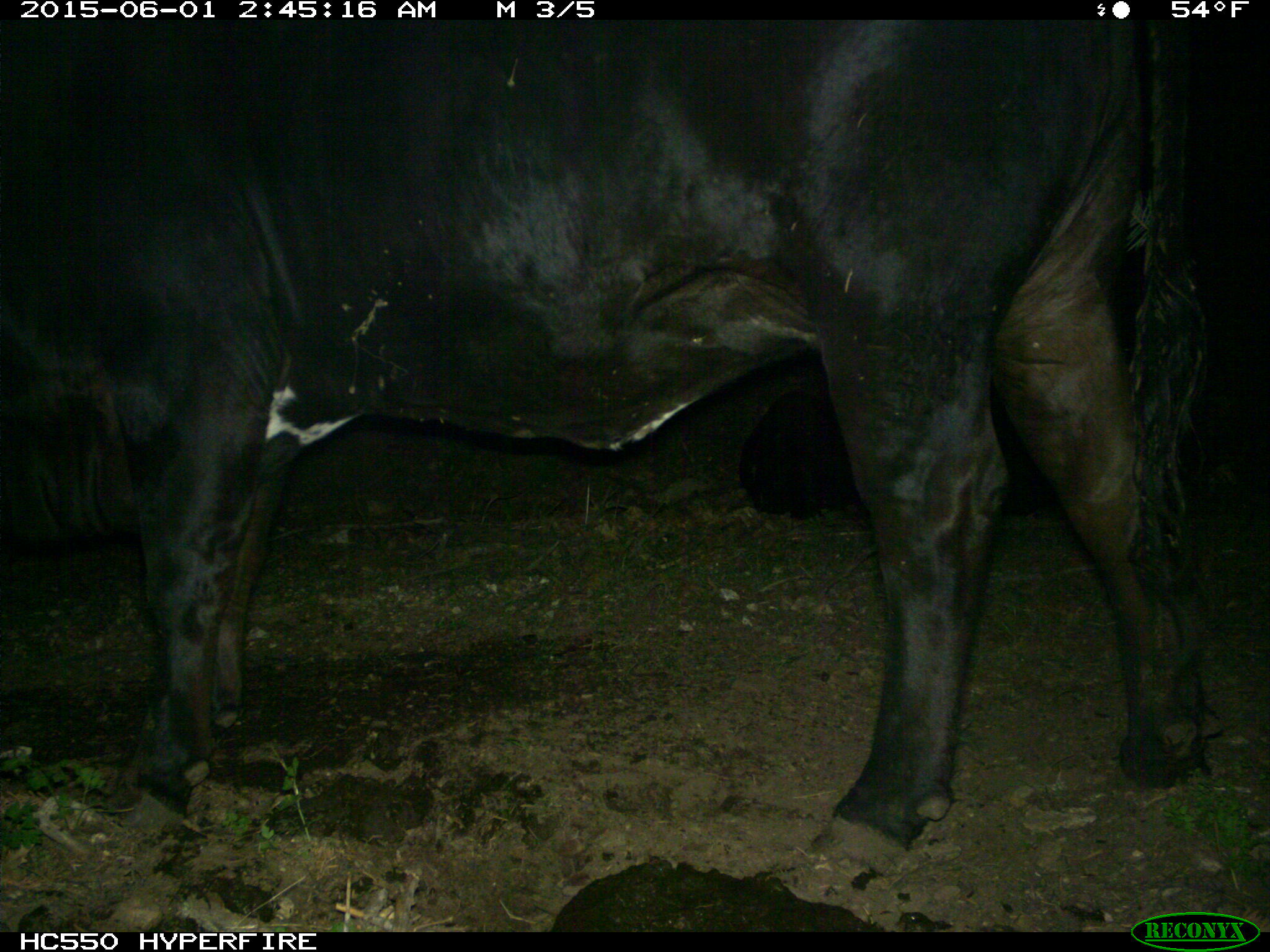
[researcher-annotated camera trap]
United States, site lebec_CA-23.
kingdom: Animalia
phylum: Chordata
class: Mammalia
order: Artiodactyla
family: Bovidae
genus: Bos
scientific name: Bos taurus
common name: domestic cow